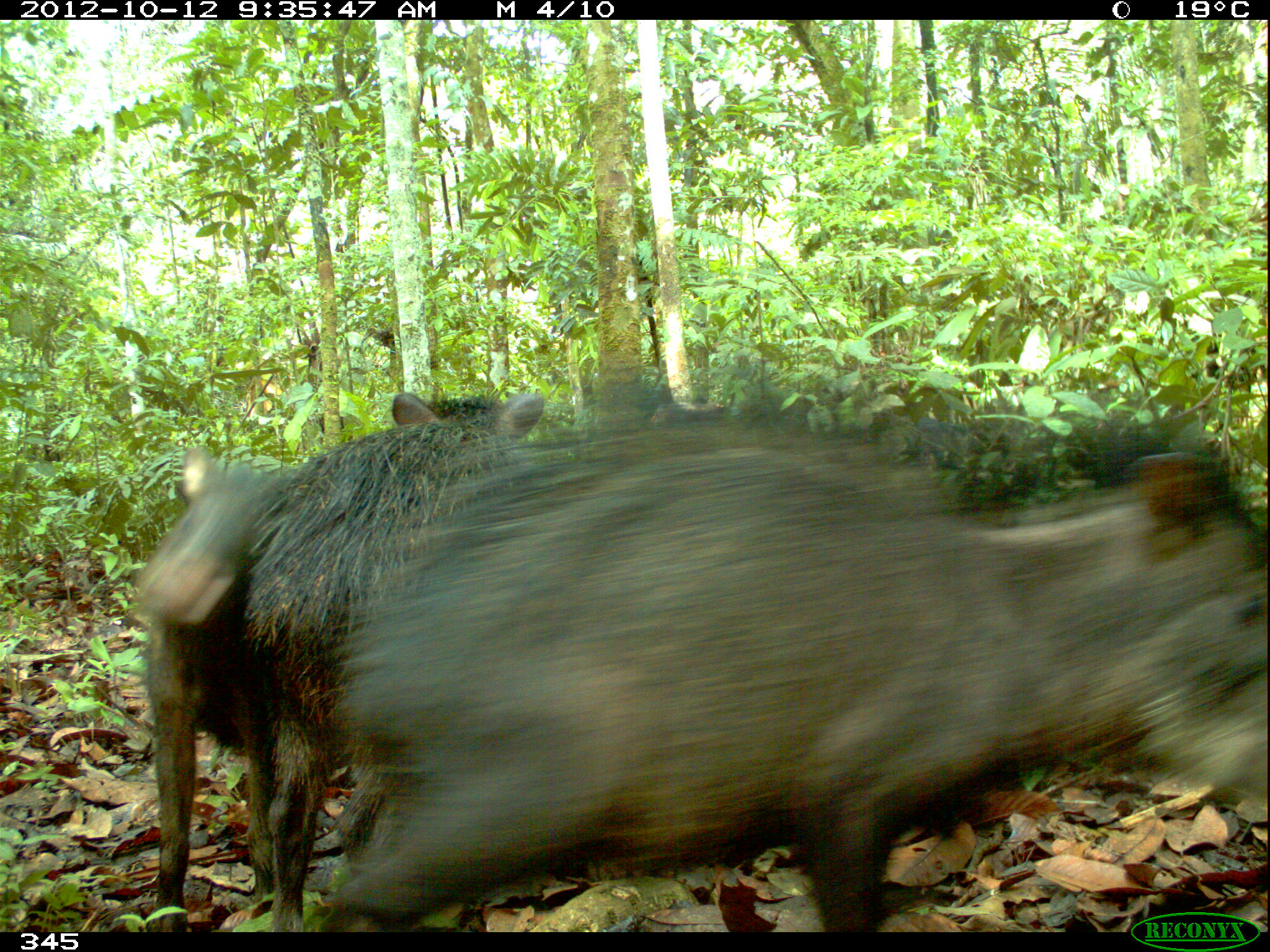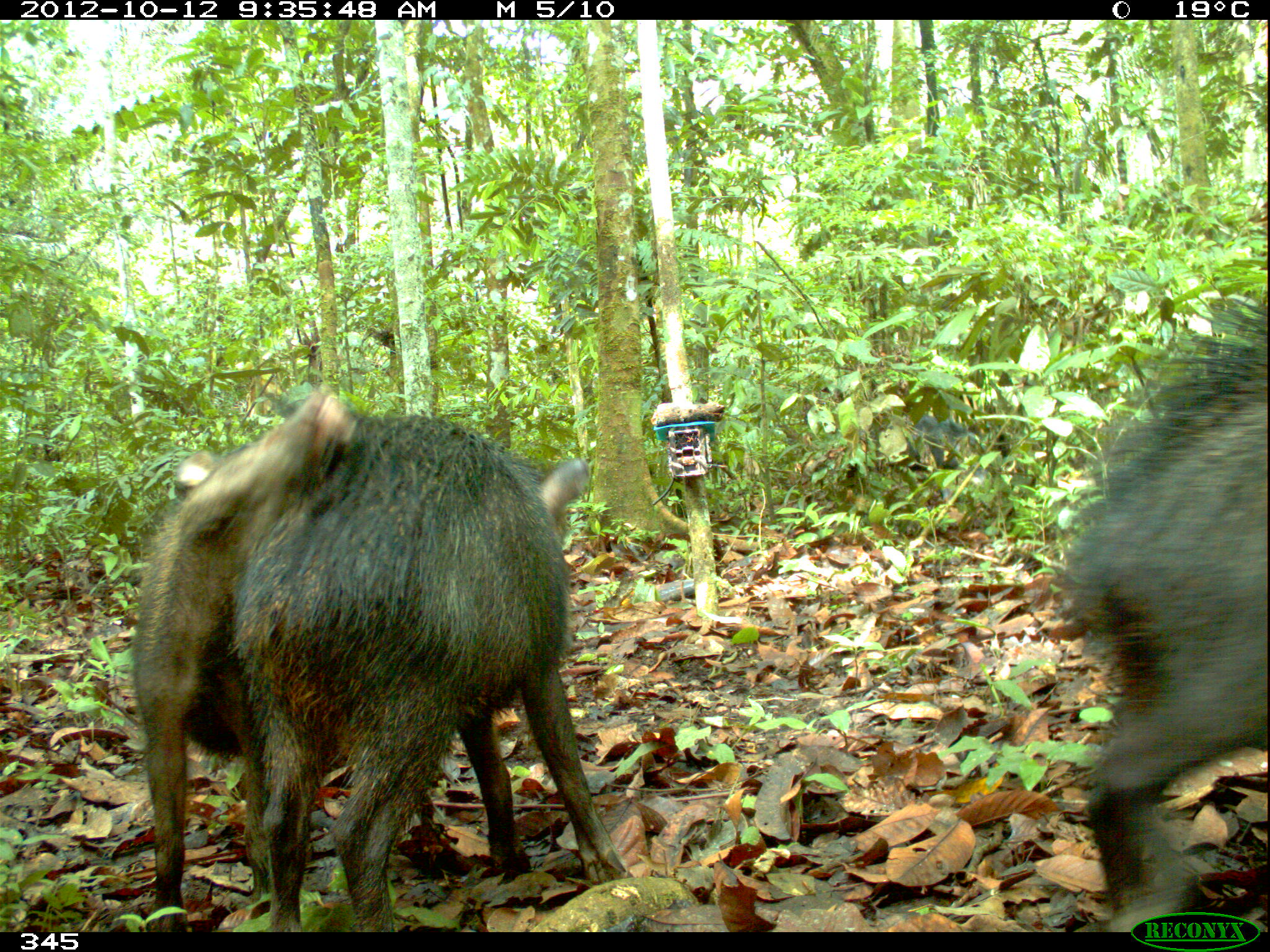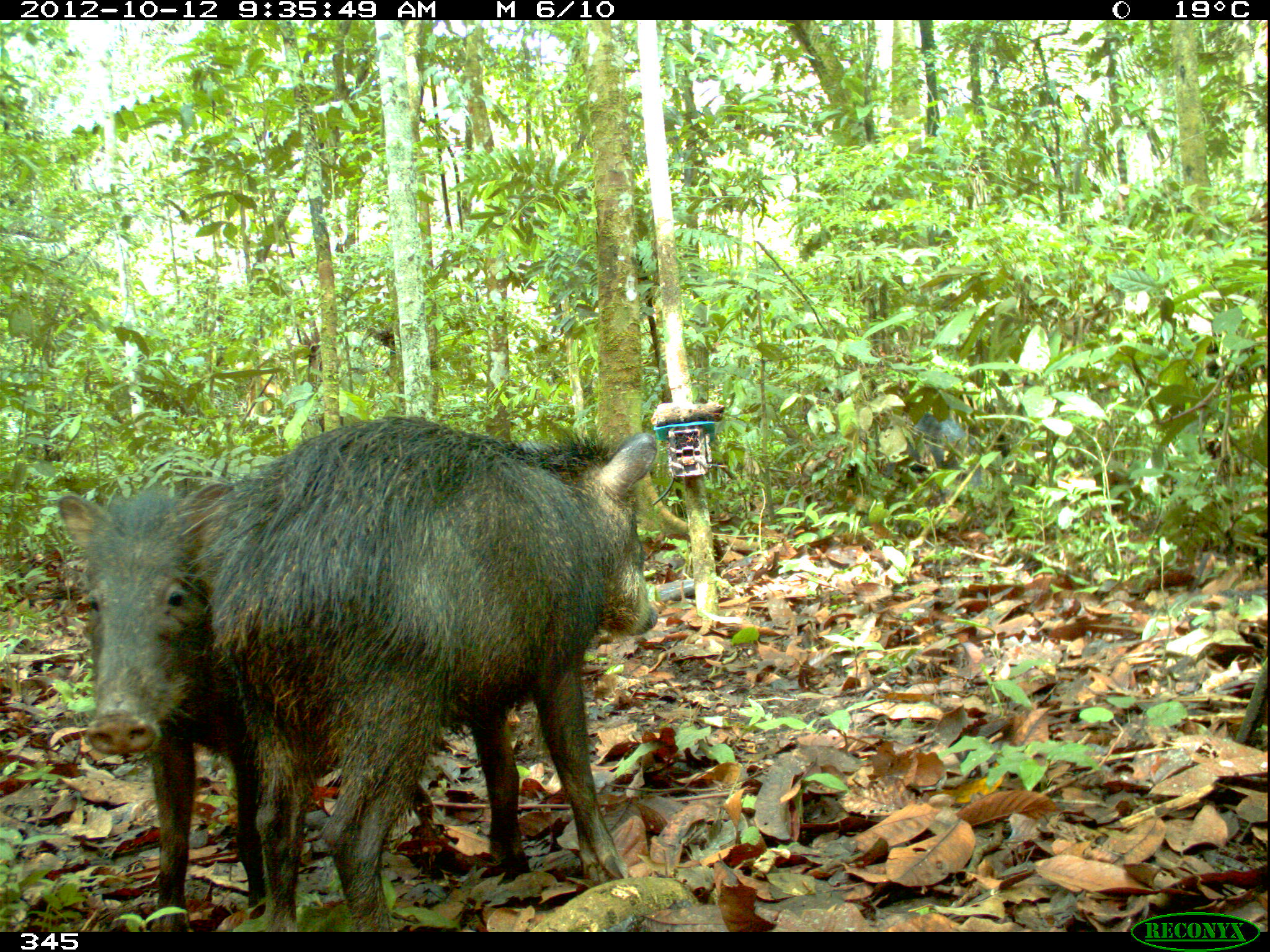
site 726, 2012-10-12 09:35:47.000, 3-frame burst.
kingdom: Animalia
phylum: Chordata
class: Mammalia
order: Artiodactyla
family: Tayassuidae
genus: Tayassu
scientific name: Tayassu pecari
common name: white-lipped peccary